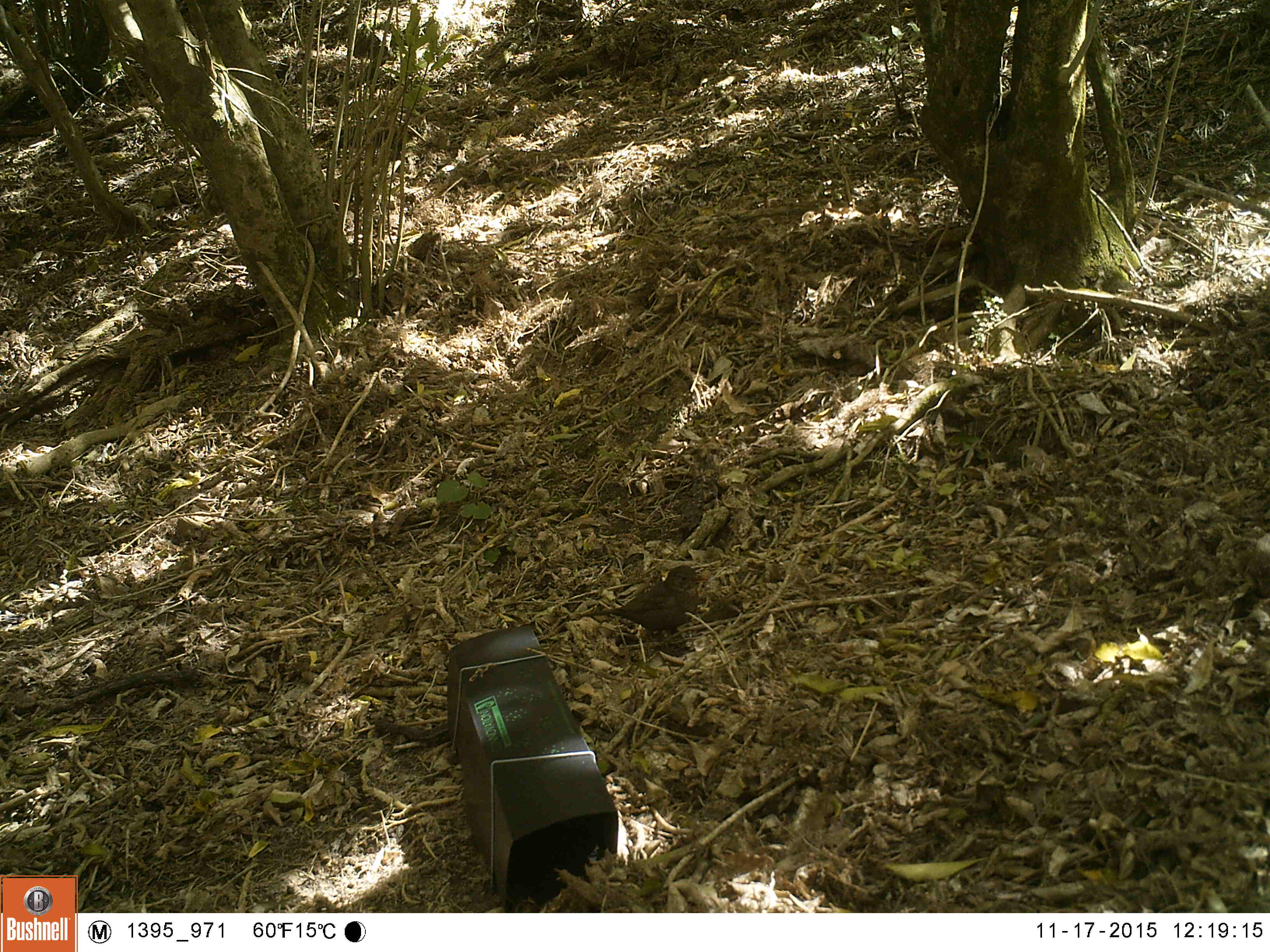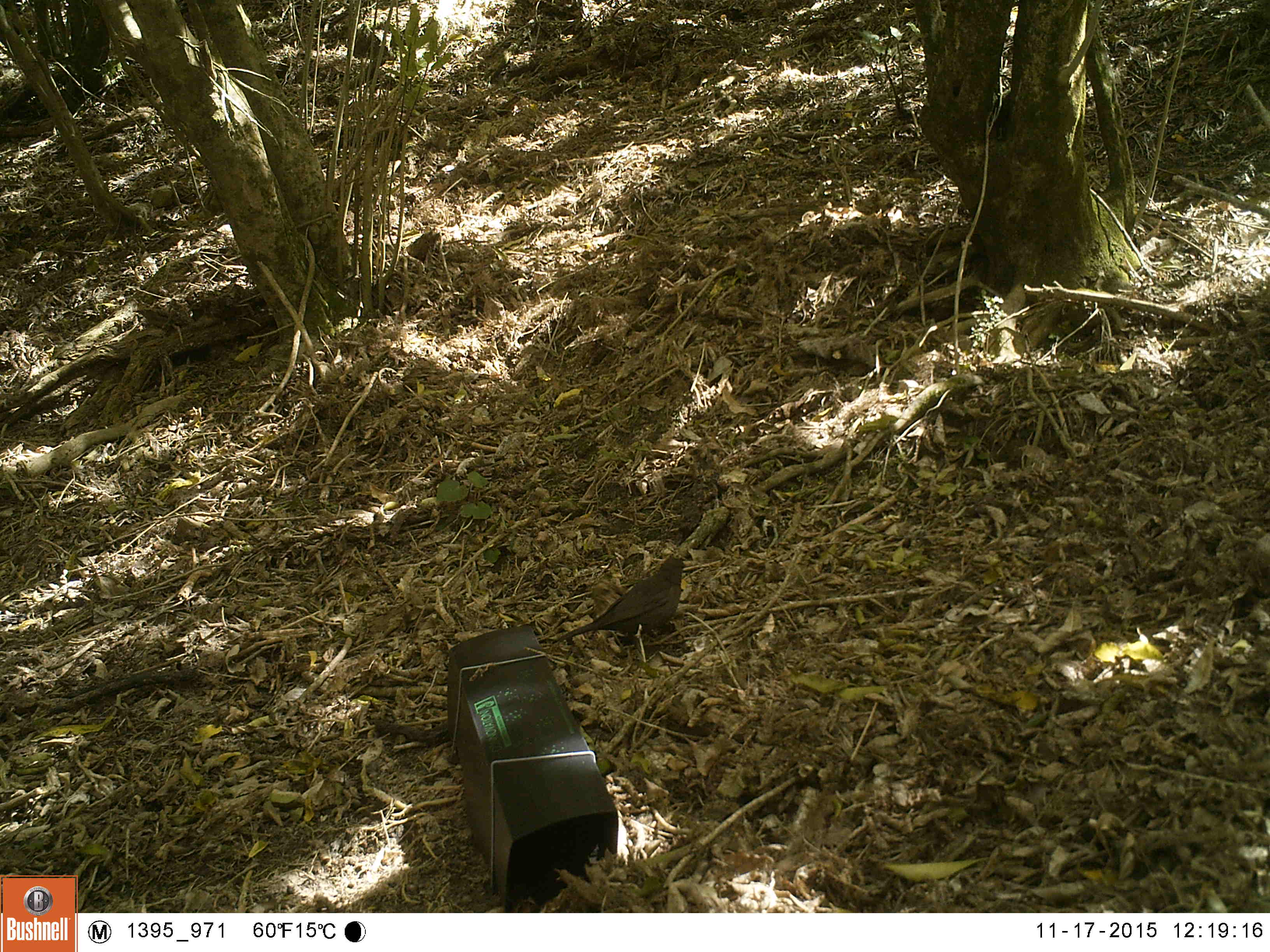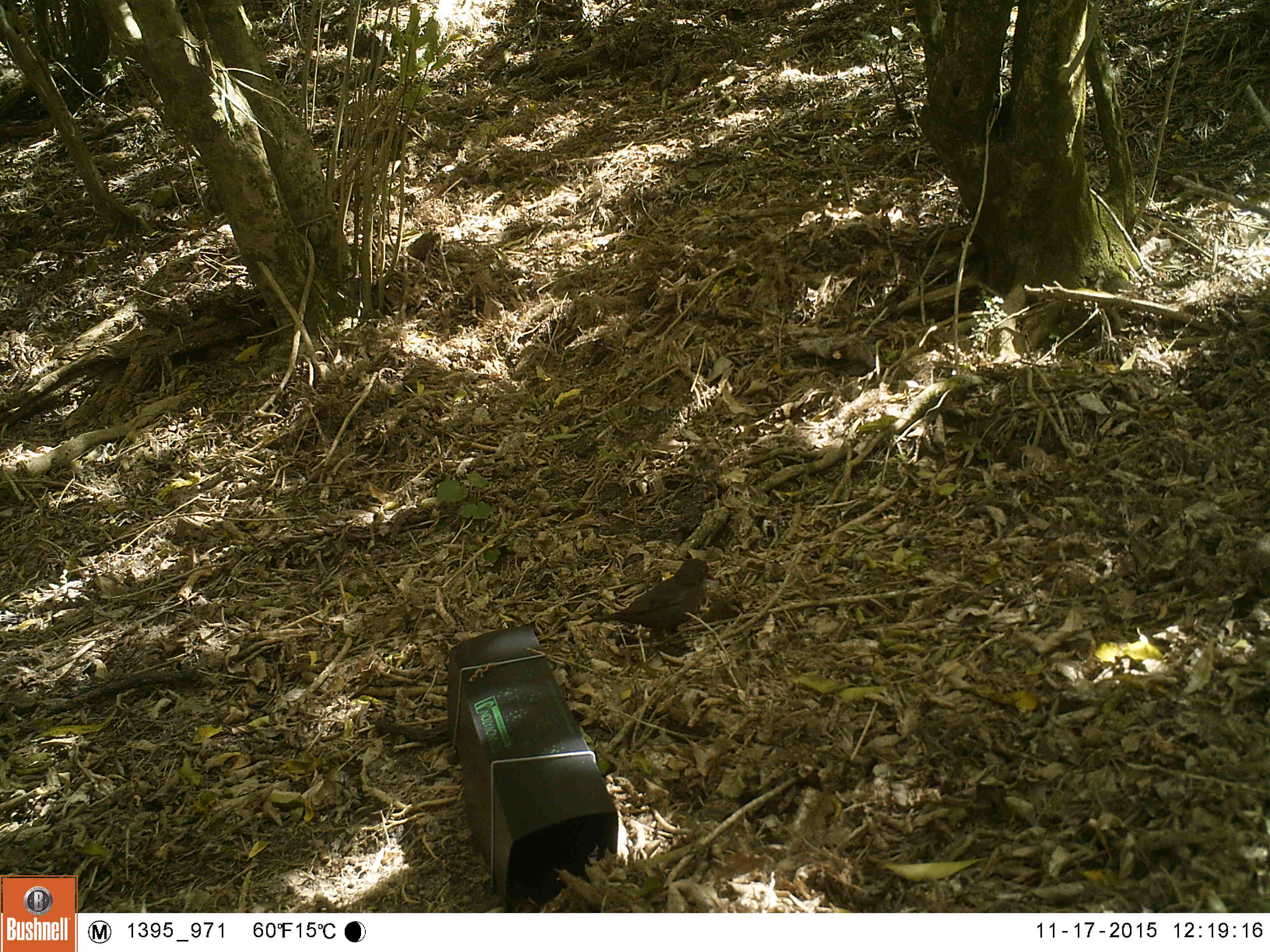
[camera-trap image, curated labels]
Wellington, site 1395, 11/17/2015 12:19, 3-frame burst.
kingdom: Animalia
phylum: Chordata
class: Aves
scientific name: Aves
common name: bird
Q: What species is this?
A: Bird (Aves).